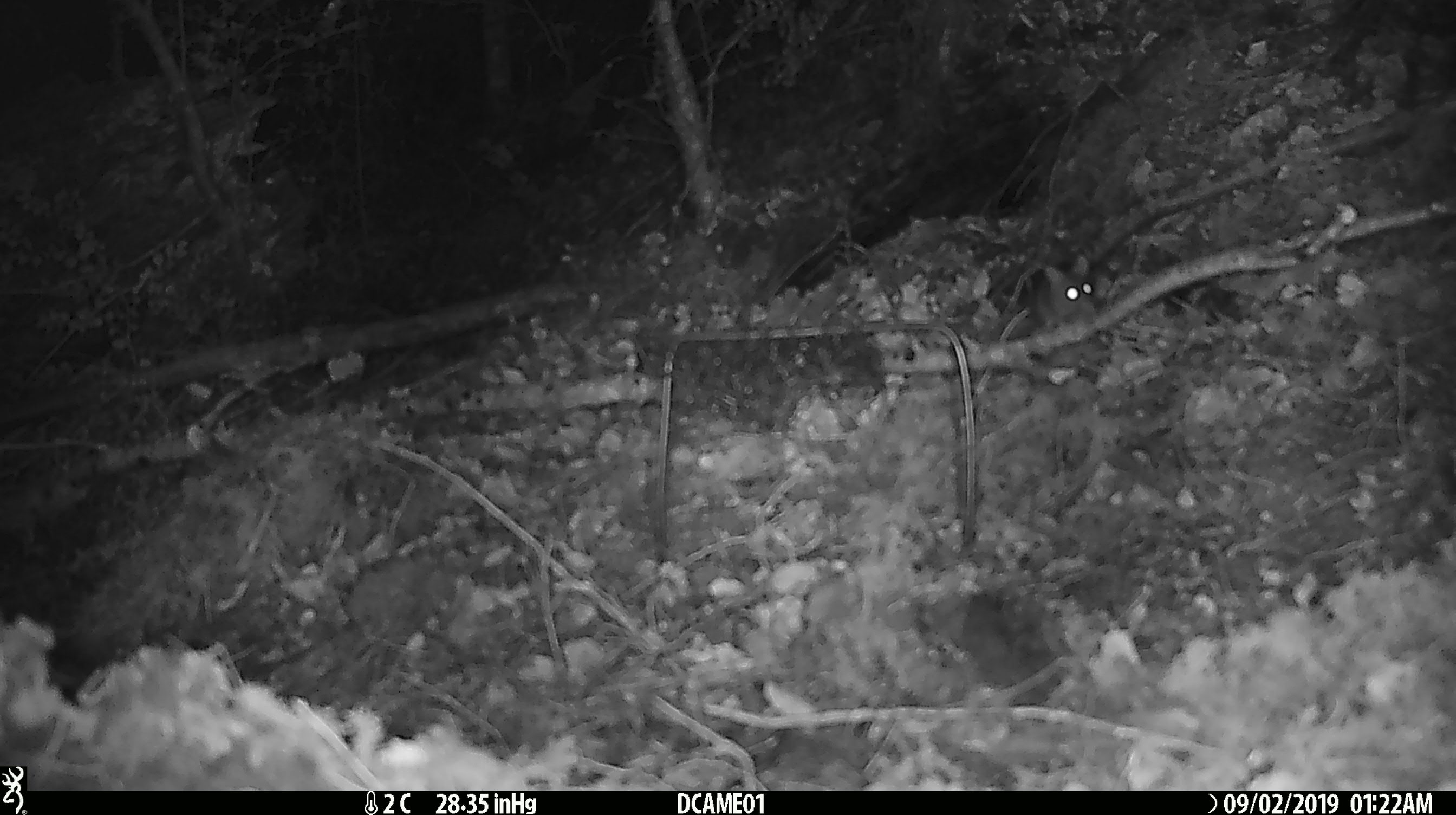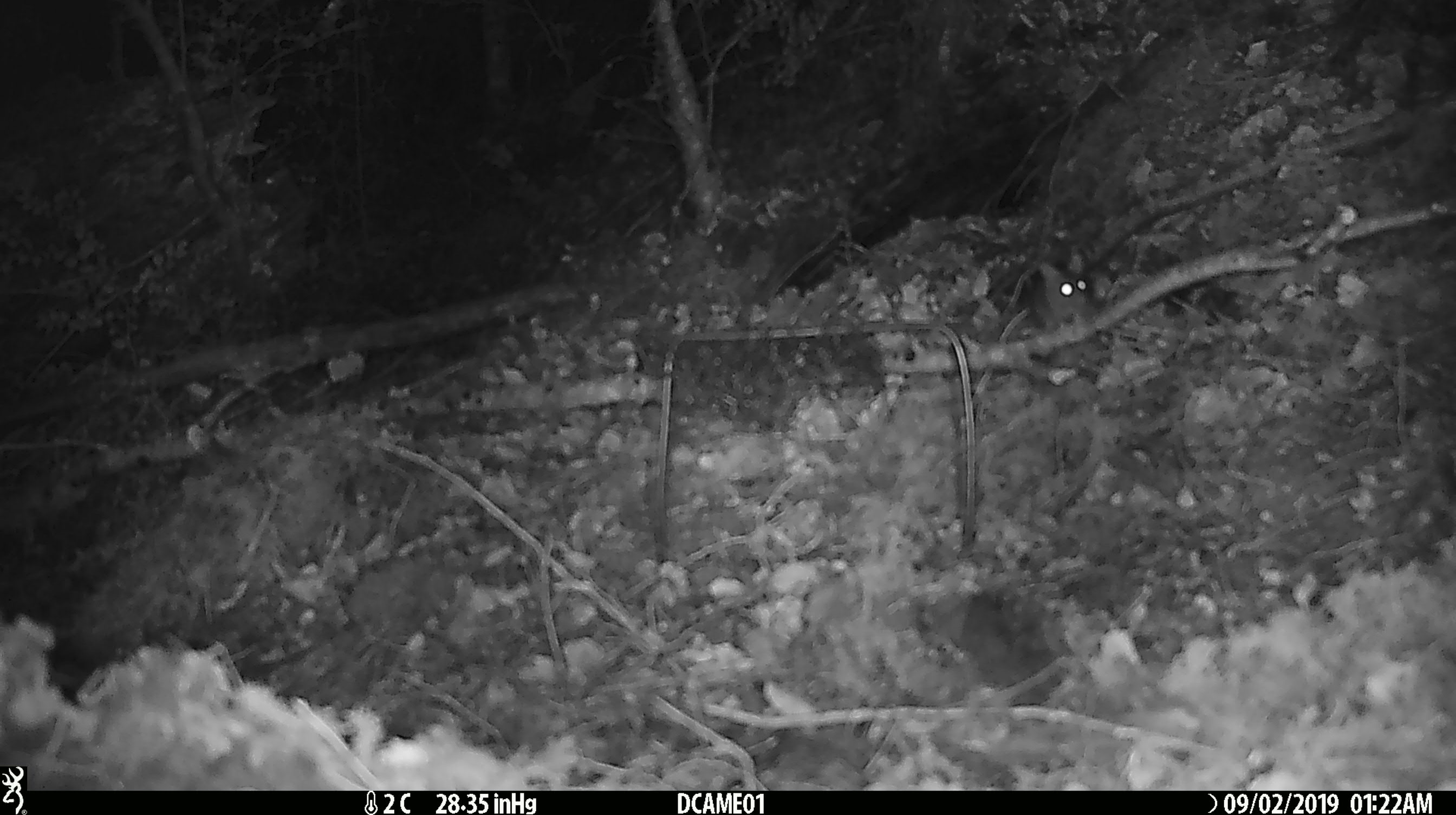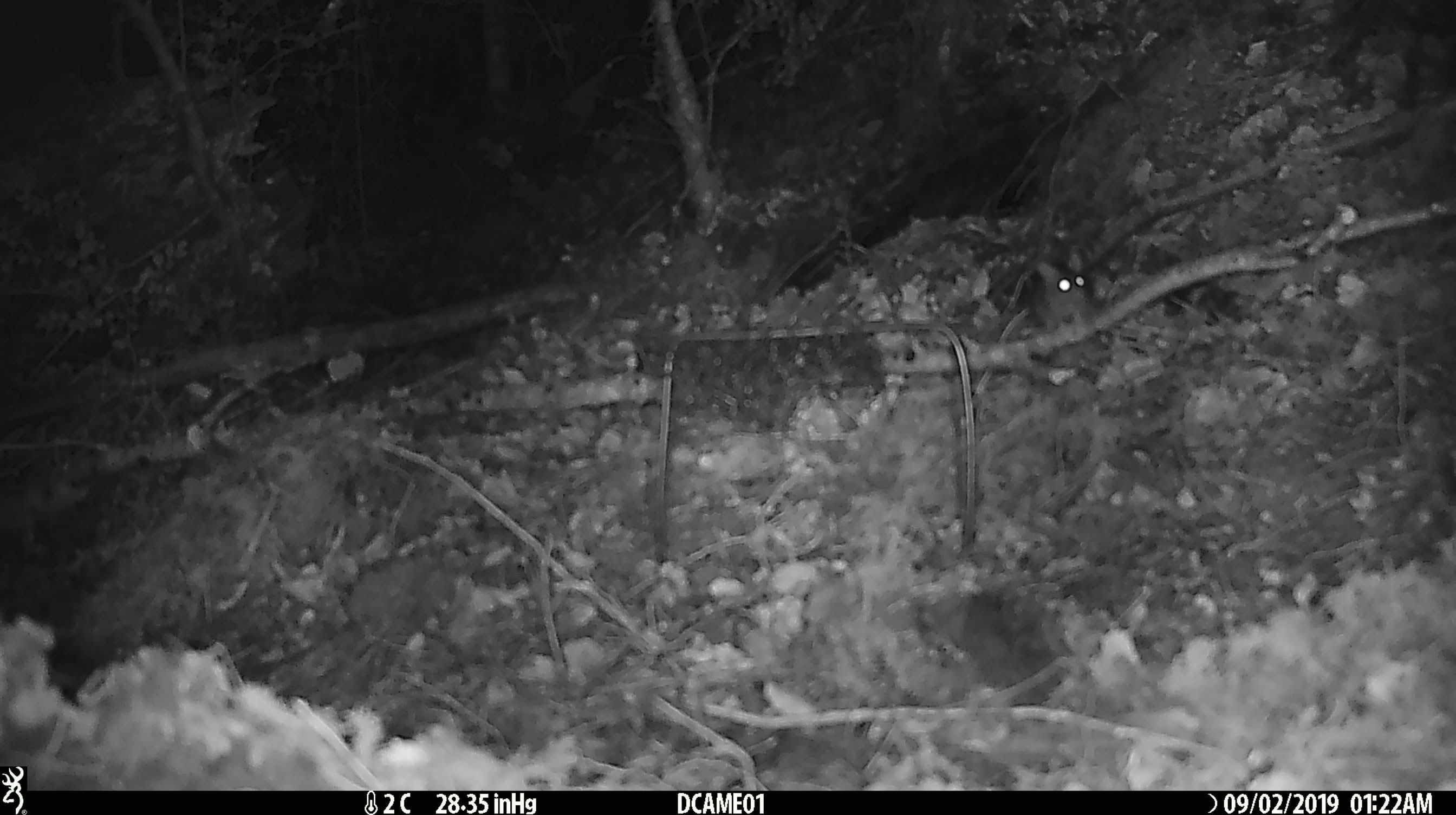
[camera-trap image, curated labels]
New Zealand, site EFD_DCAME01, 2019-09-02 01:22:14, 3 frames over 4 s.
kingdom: Animalia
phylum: Chordata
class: Mammalia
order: Rodentia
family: Muridae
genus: Mus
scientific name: Mus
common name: mouse